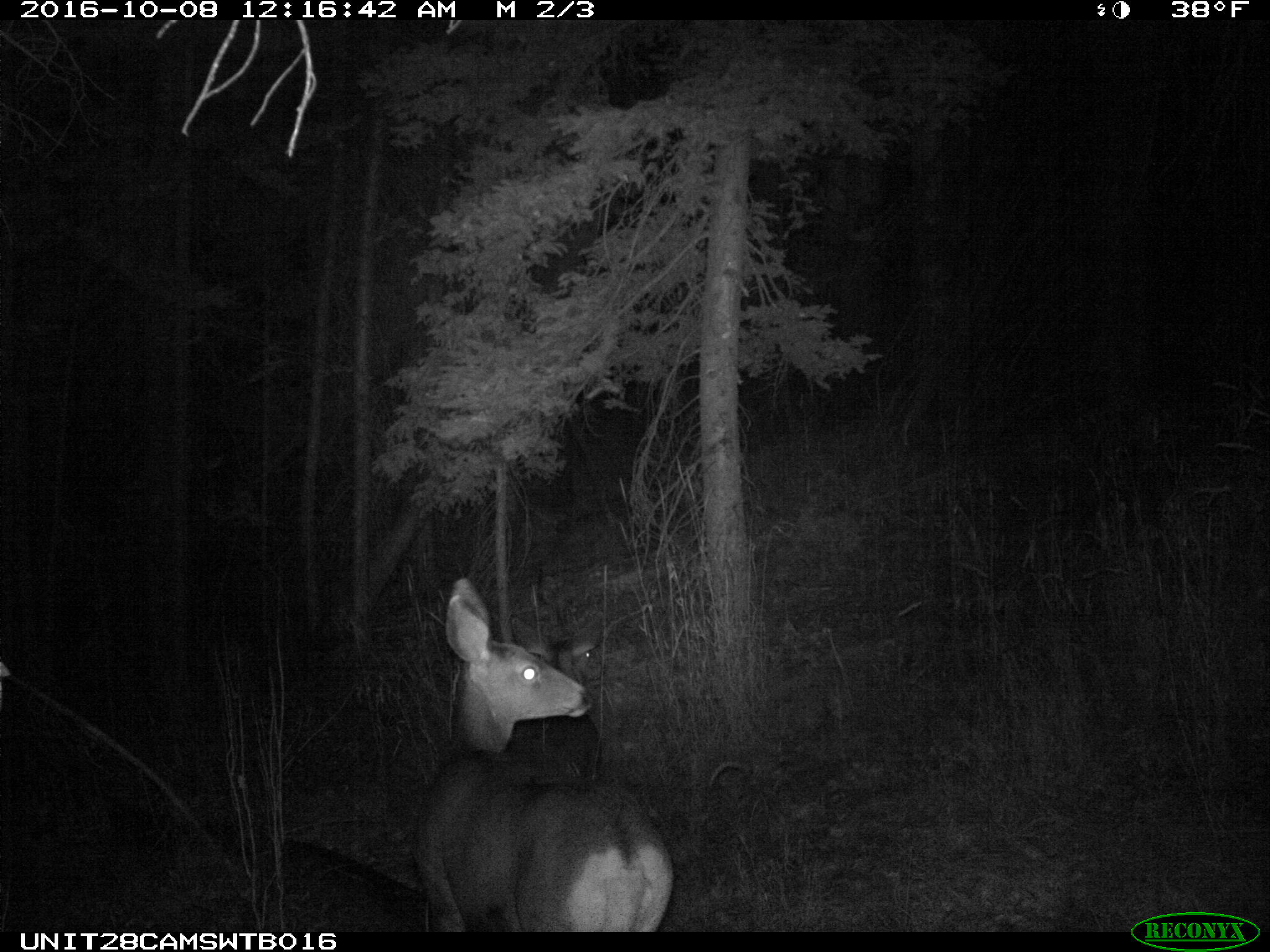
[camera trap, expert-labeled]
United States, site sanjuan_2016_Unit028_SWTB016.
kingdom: Animalia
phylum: Chordata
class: Mammalia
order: Artiodactyla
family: Cervidae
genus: Odocoileus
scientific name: Odocoileus hemionus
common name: mule deer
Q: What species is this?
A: Odocoileus hemionus (mule deer).